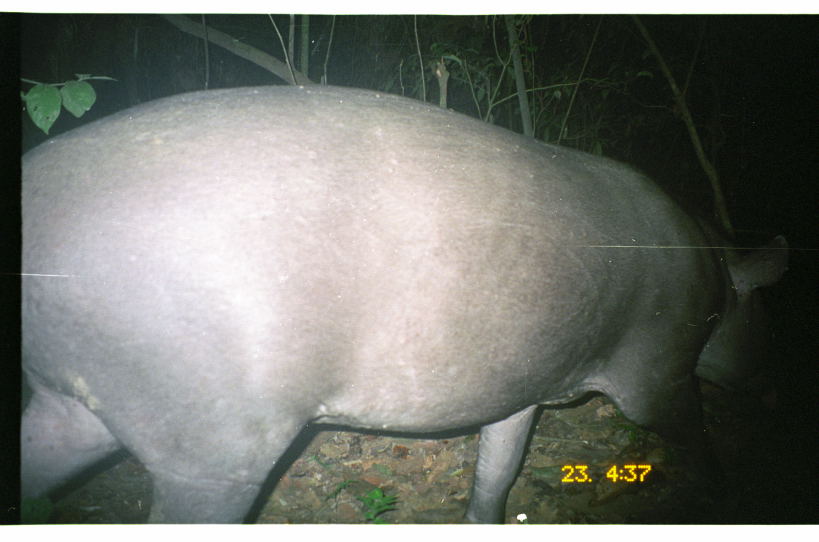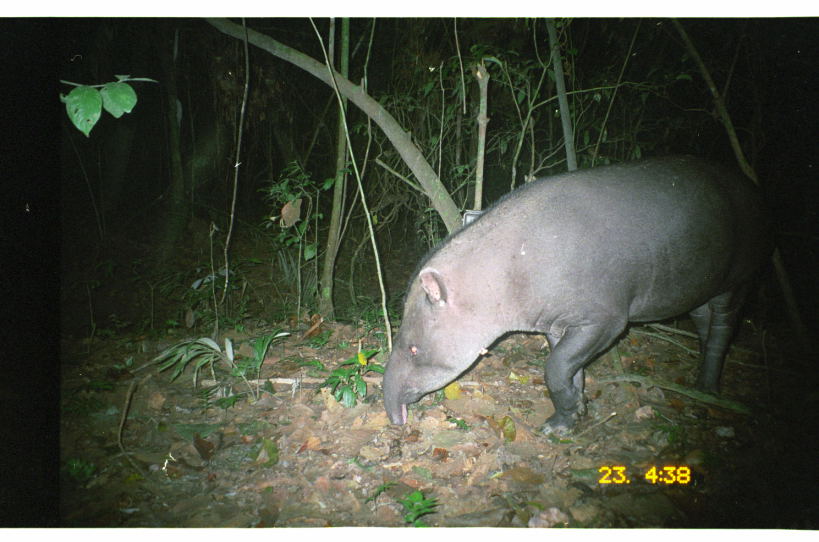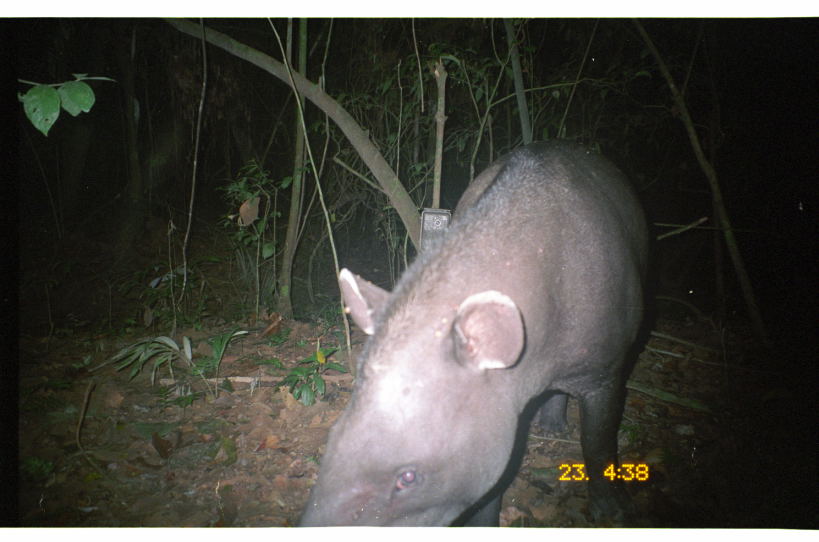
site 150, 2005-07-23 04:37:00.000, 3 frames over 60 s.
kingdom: Animalia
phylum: Chordata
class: Mammalia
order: Perissodactyla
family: Tapiridae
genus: Tapirus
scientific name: Tapirus terrestris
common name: south american tapir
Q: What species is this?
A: Tapirus terrestris (south american tapir).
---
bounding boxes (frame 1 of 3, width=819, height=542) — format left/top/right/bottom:
tapirus terrestris: 21/84/791/524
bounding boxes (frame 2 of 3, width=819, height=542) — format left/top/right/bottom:
tapirus terrestris: 382/154/779/438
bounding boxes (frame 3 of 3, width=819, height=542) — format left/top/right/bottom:
tapirus terrestris: 296/139/653/527